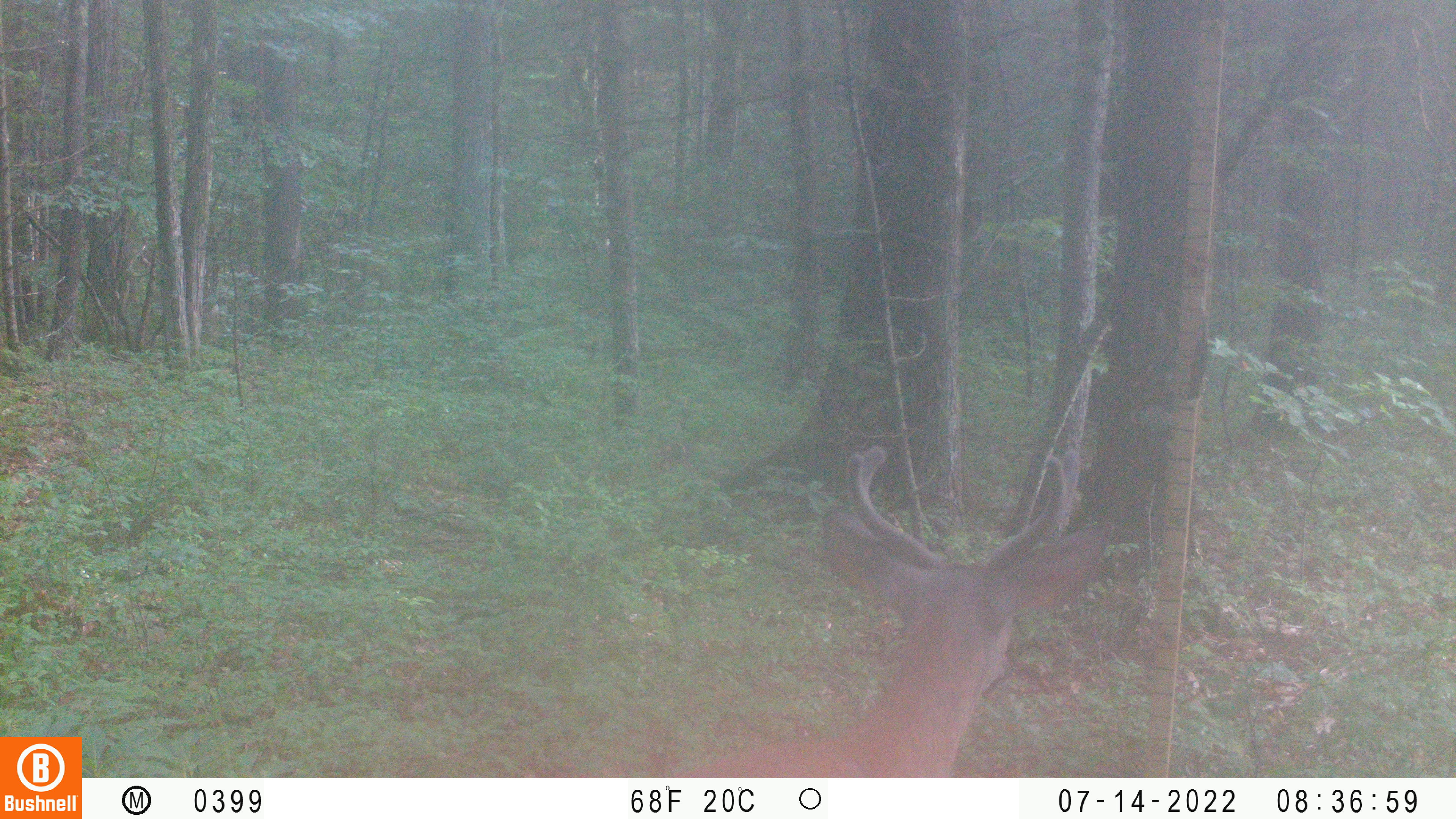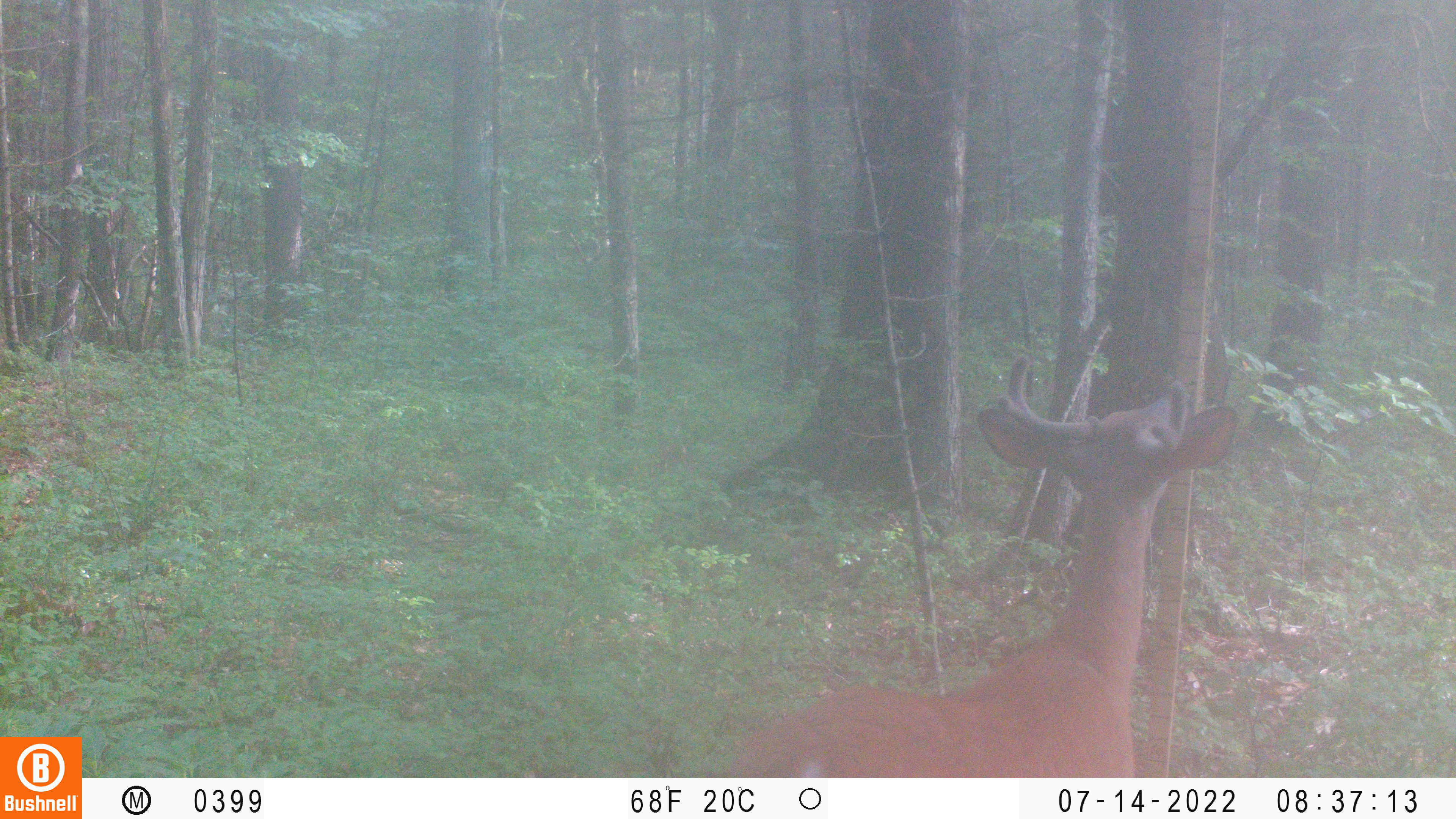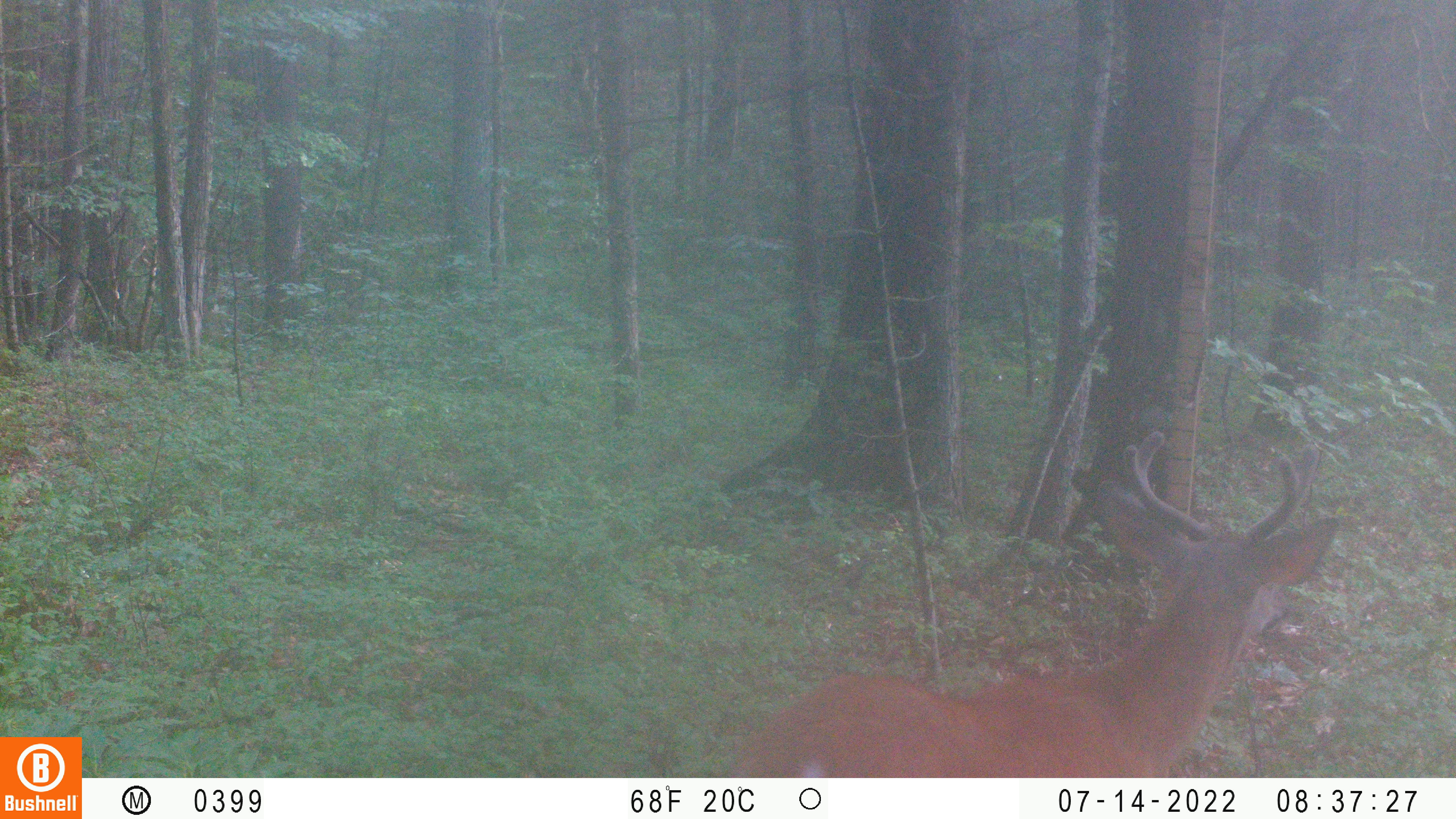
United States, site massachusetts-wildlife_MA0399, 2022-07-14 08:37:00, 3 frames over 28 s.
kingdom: Animalia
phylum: Chordata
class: Mammalia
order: Artiodactyla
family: Cervidae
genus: Odocoileus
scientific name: Odocoileus virginianus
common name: white-tailed deer